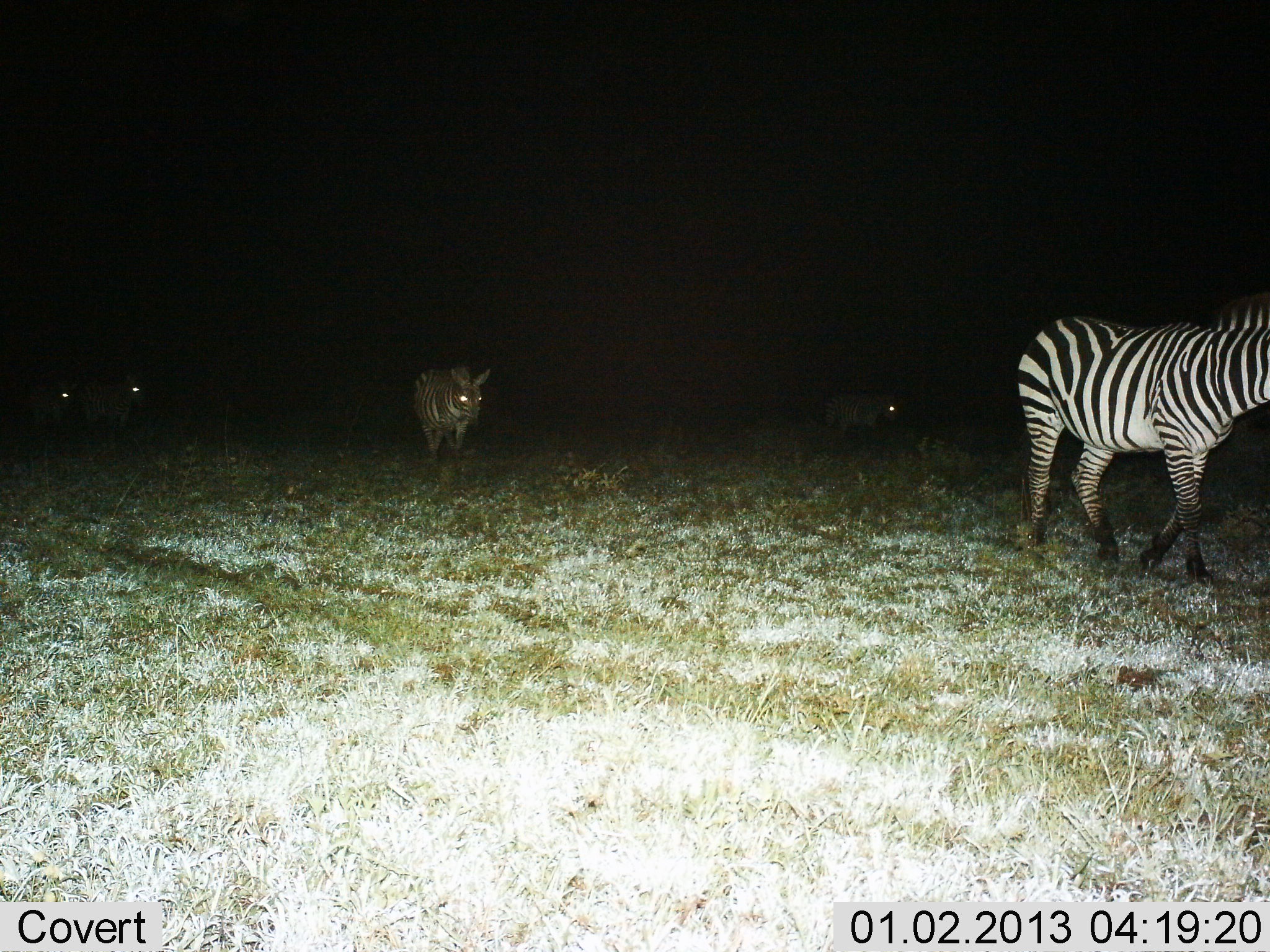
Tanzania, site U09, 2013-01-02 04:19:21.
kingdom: Animalia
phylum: Chordata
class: Mammalia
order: Perissodactyla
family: Equidae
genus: Equus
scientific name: Equus quagga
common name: plains zebra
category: zebra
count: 5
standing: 10%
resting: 0%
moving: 100%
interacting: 0%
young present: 0%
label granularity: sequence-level